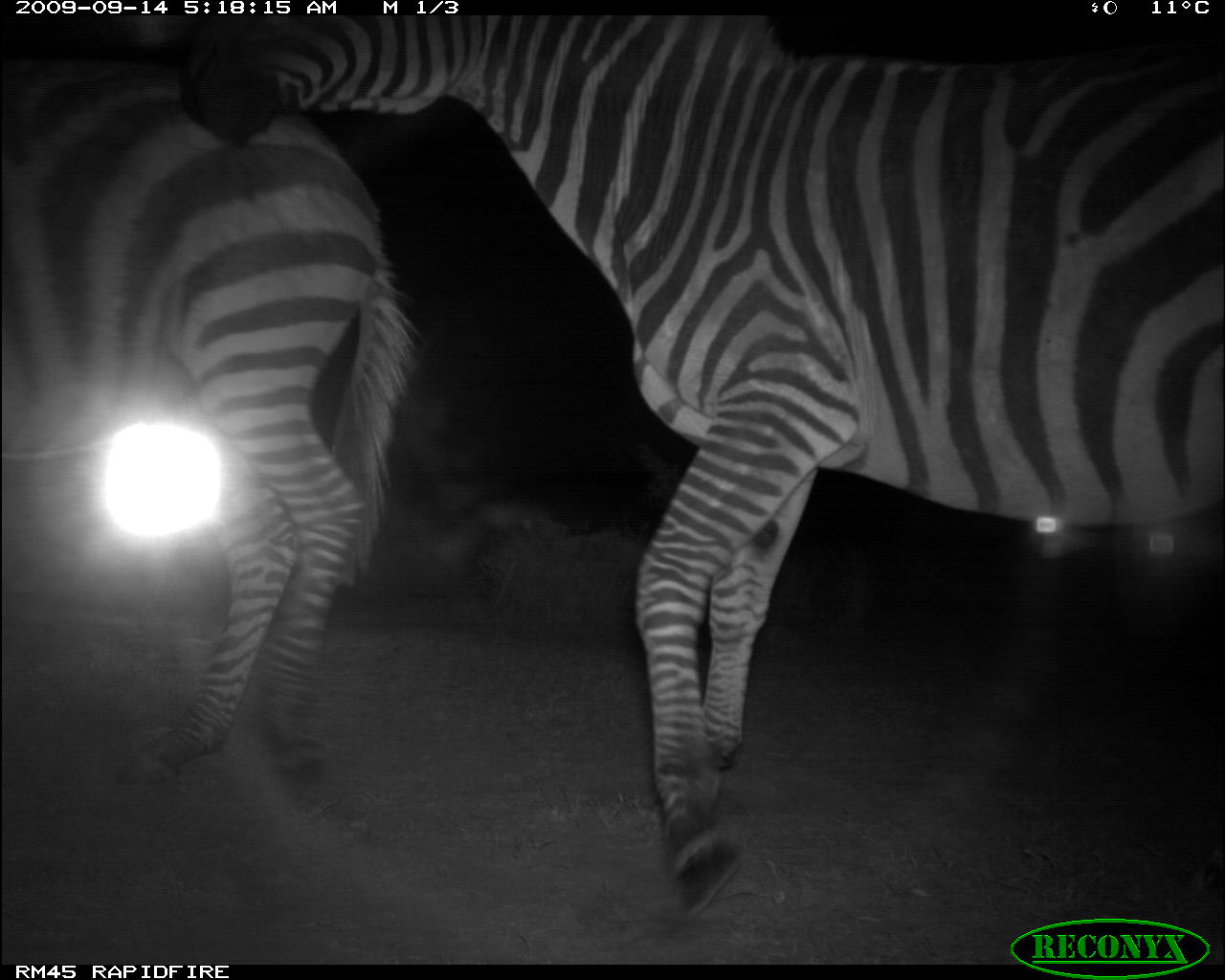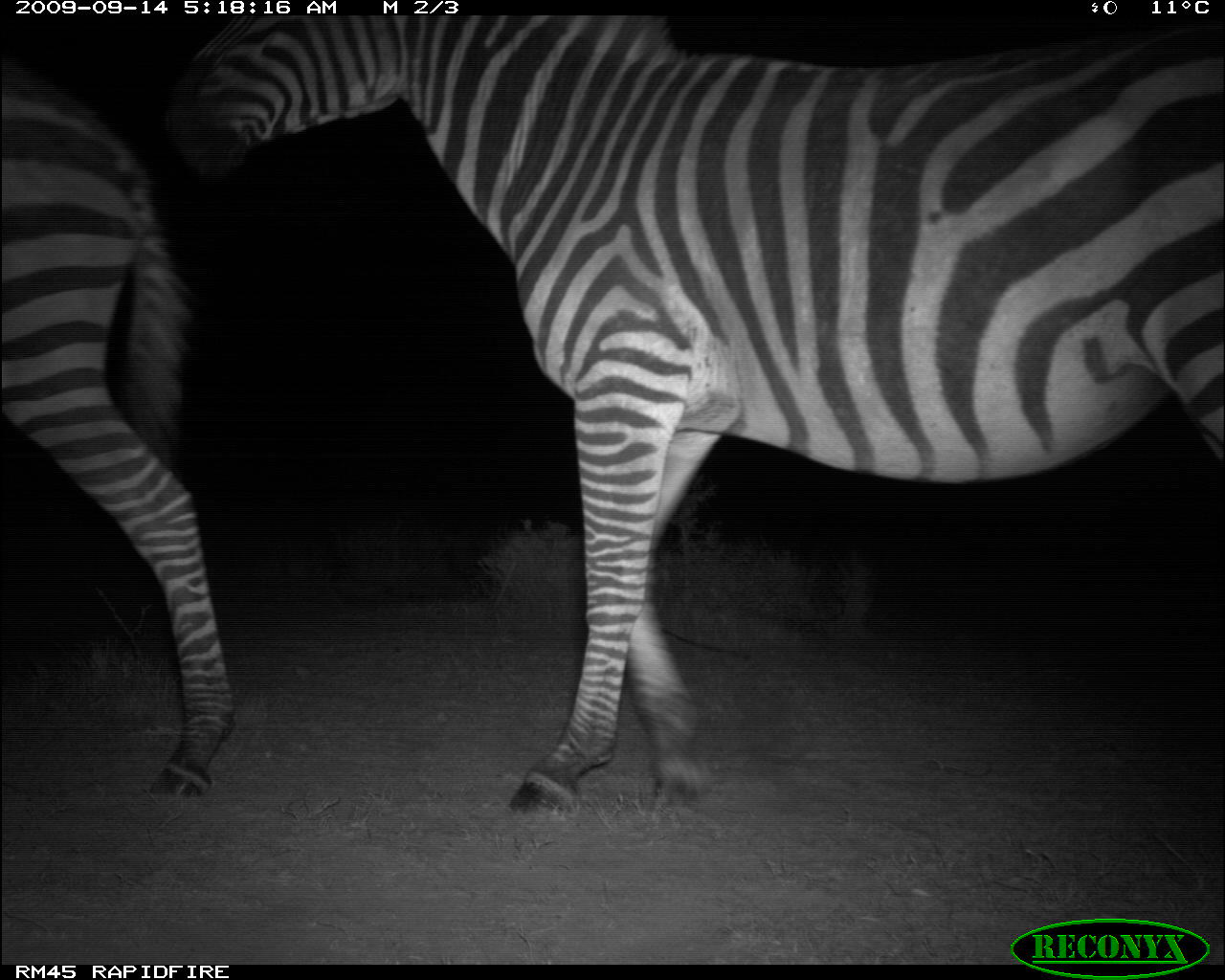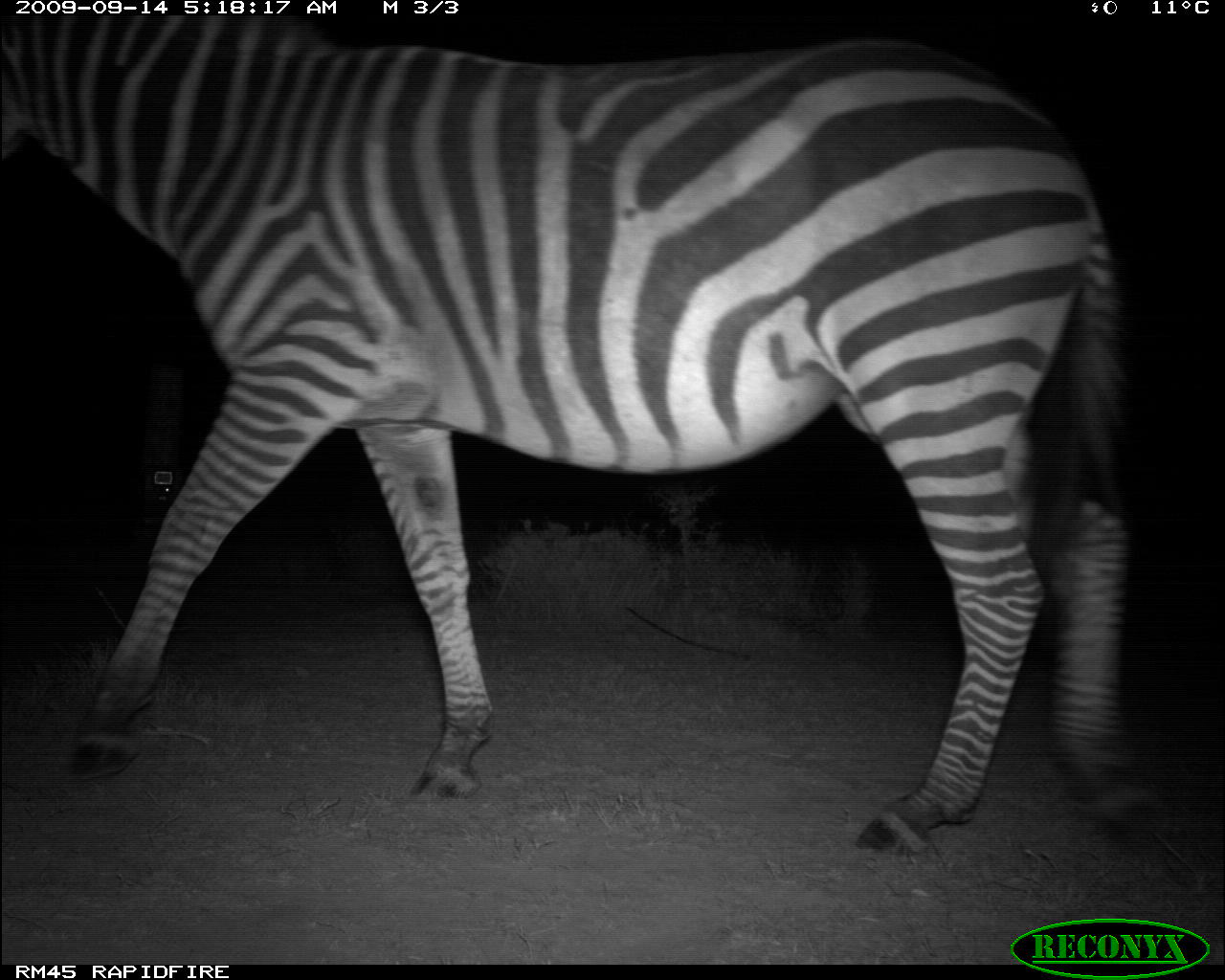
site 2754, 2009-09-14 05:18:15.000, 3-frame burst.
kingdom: Animalia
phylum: Chordata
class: Mammalia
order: Perissodactyla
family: Equidae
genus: Equus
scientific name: Equus quagga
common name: plains zebra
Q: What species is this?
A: Equus quagga (plains zebra).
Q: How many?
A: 2.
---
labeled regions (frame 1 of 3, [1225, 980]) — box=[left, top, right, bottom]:
equus quagga: box=[166, 16, 1225, 925]; box=[0, 50, 423, 803]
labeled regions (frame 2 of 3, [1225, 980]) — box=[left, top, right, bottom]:
equus quagga: box=[155, 12, 1225, 818]; box=[2, 46, 247, 803]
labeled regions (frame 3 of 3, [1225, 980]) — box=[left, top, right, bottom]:
equus quagga: box=[0, 2, 1144, 861]